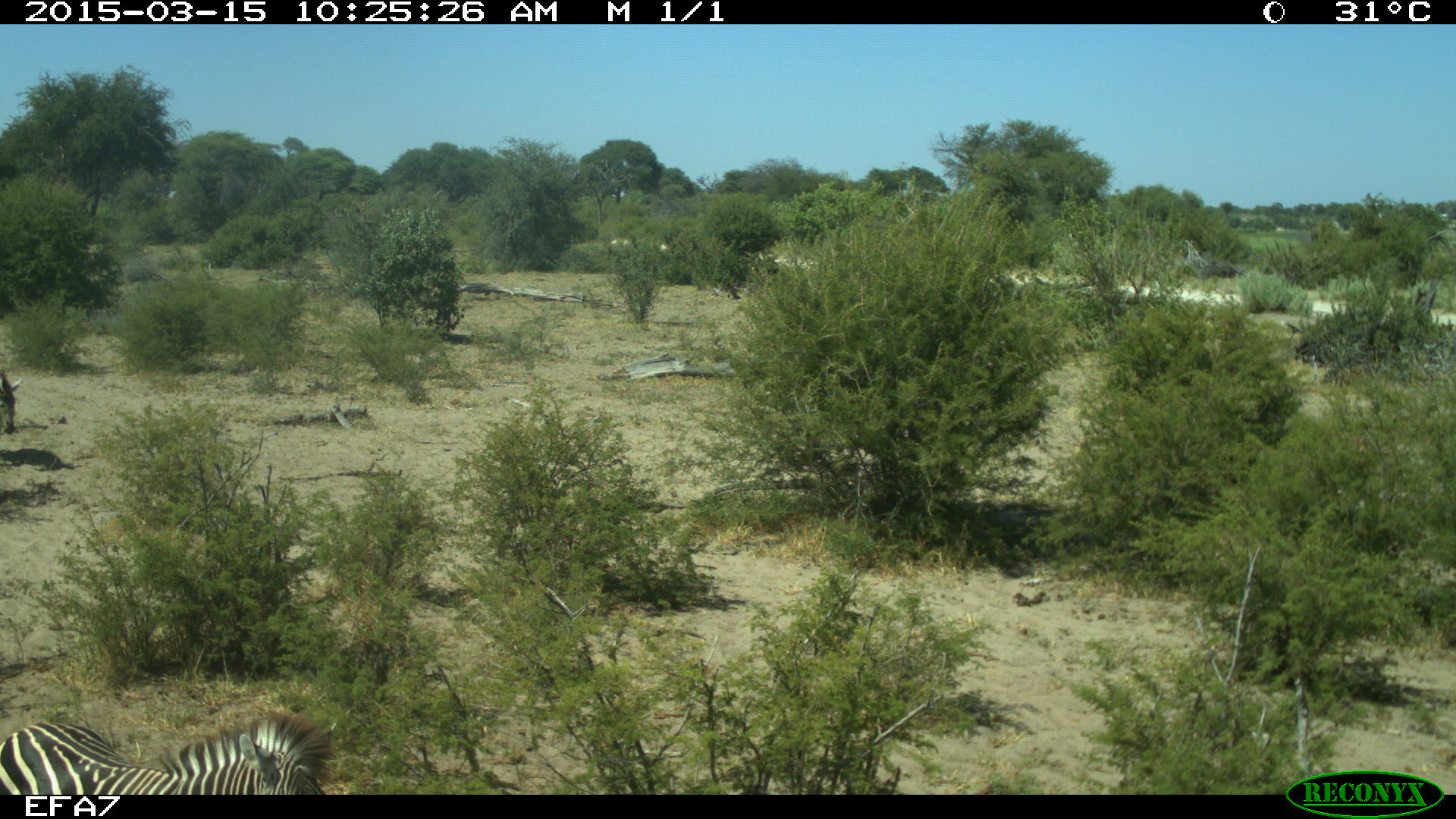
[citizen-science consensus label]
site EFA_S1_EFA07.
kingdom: Animalia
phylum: Chordata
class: Mammalia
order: Perissodactyla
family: Equidae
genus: Equus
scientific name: Equus quagga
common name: plains zebra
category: zebraplains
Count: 1.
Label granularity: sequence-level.